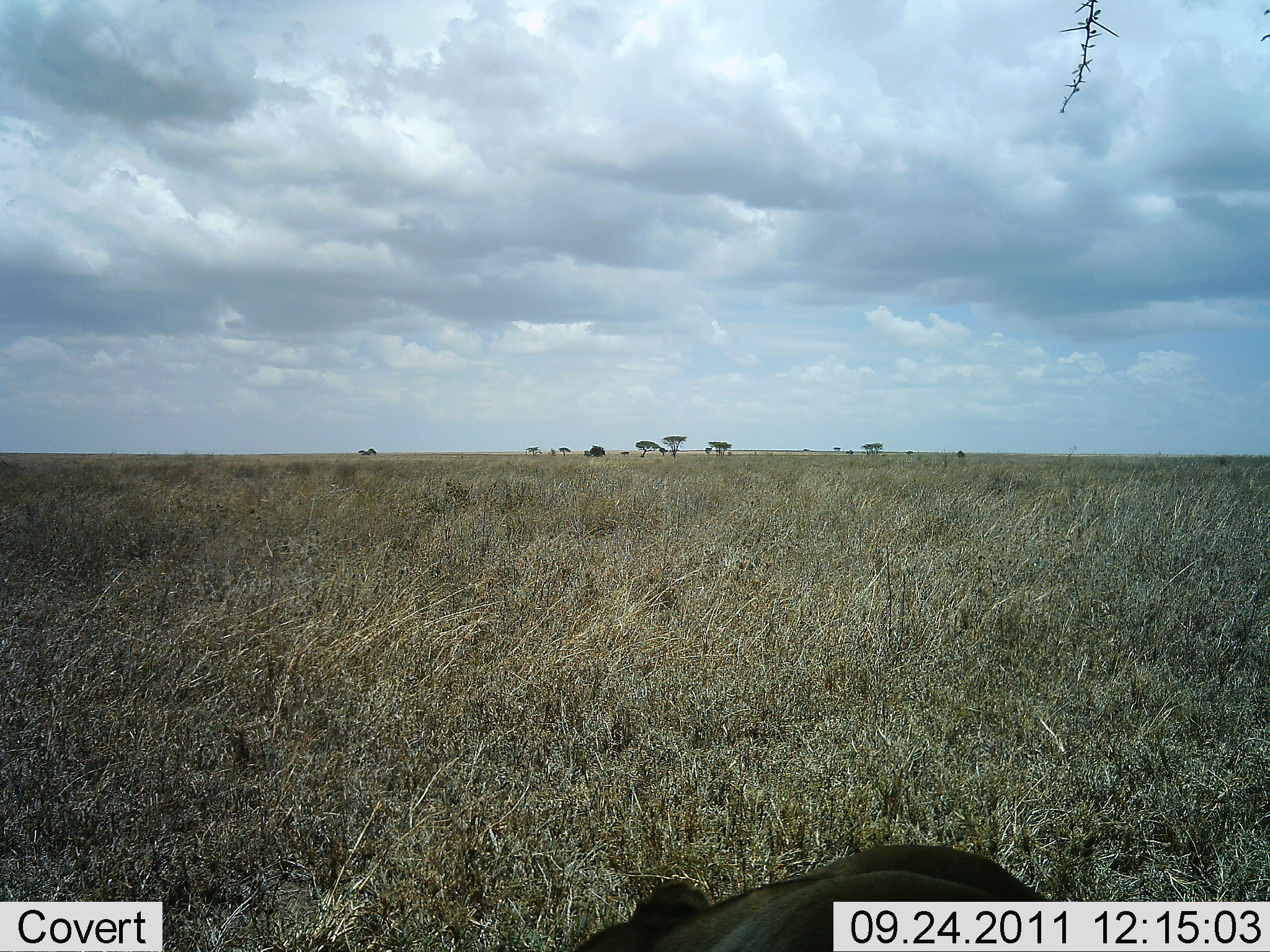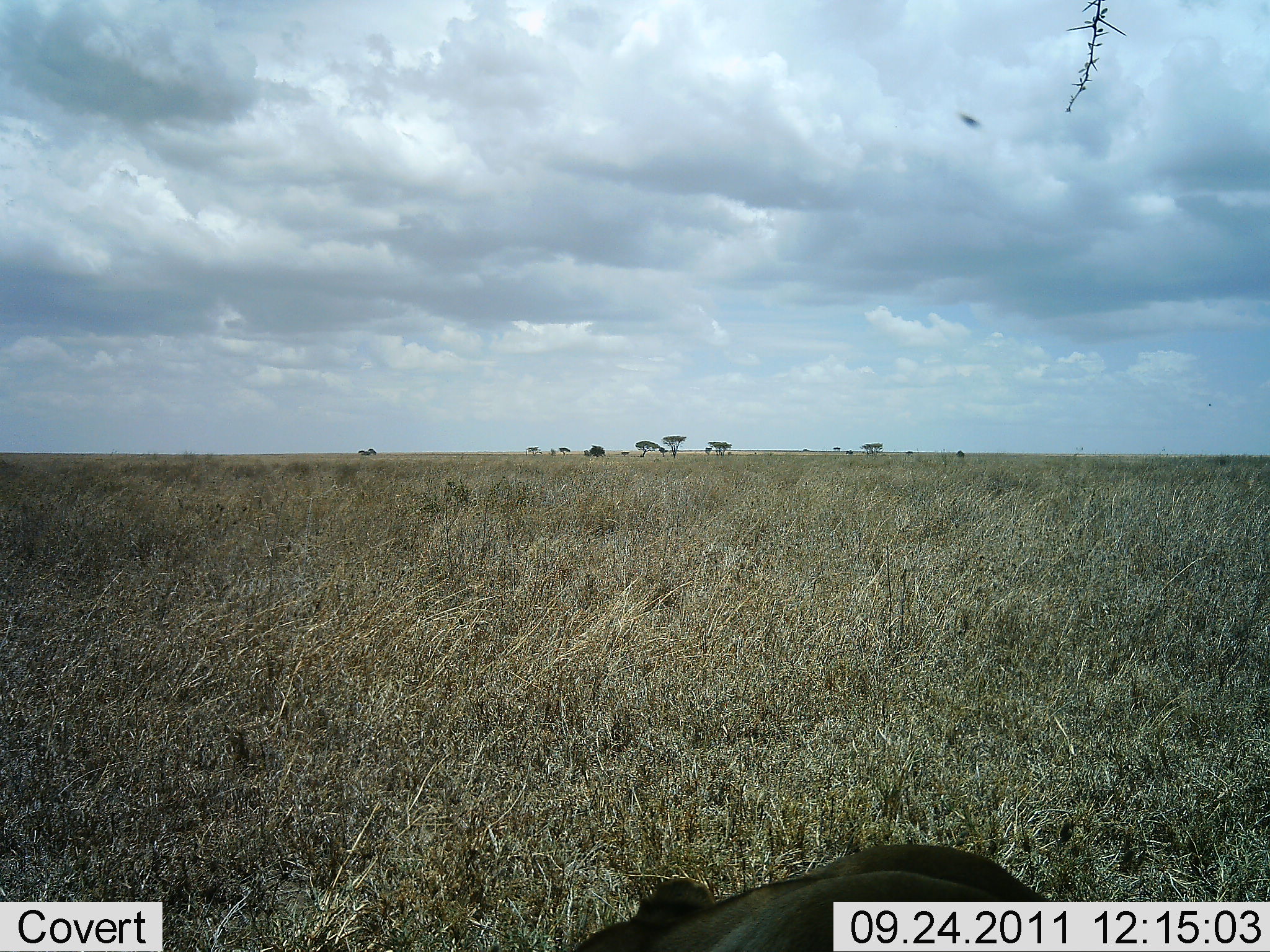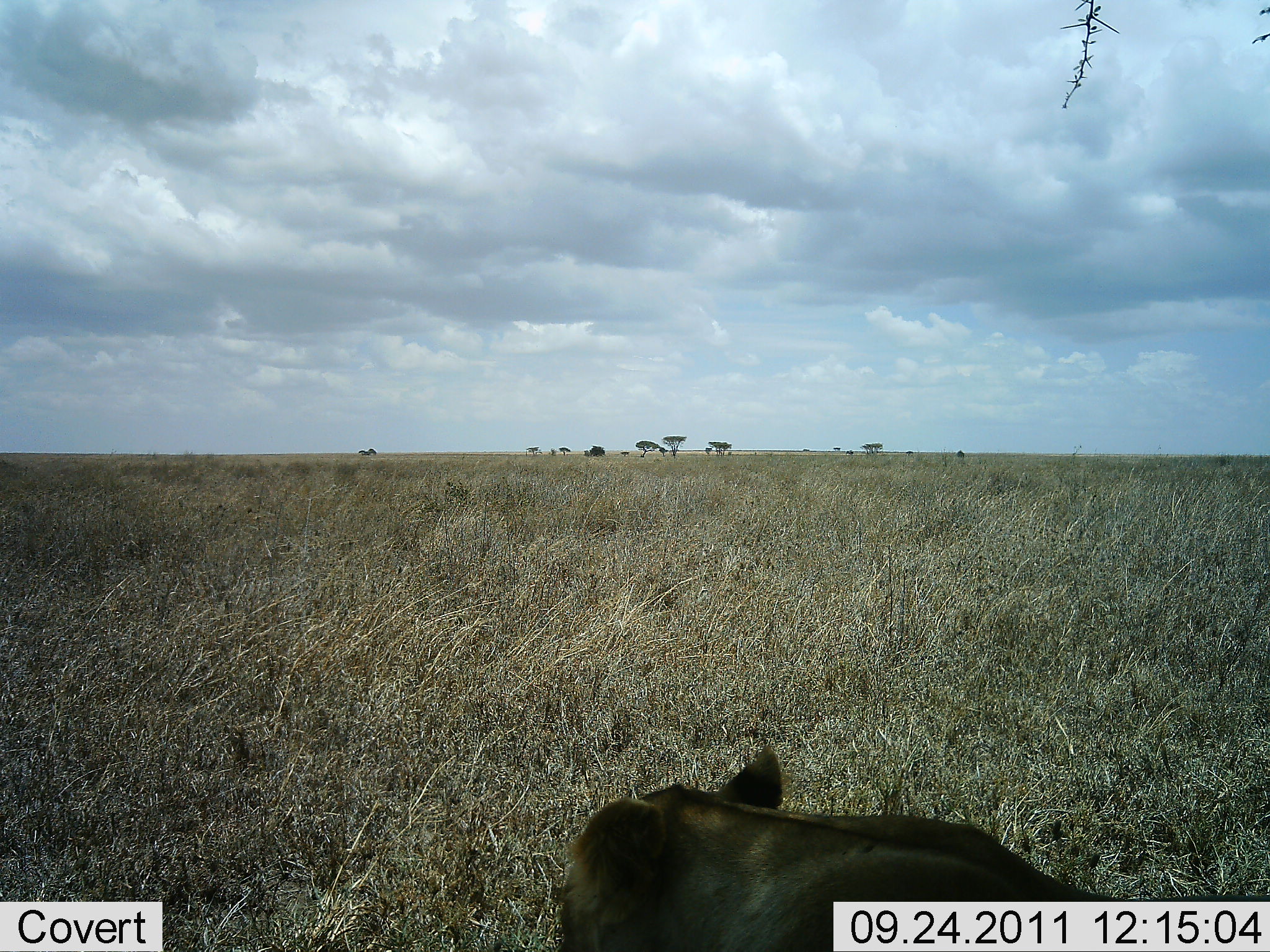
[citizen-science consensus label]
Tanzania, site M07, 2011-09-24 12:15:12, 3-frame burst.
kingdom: Animalia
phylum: Chordata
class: Mammalia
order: Carnivora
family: Felidae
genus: Panthera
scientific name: Panthera leo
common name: lion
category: lionfemale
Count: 1.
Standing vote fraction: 10%.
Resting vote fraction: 80%.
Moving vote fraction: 0%.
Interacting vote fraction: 0%.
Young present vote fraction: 0%.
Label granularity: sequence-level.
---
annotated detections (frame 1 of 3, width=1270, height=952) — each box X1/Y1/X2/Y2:
animal: 565/843/1051/950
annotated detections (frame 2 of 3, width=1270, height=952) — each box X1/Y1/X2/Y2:
animal: 568/843/1057/950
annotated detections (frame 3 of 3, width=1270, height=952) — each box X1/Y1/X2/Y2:
animal: 547/745/1113/952